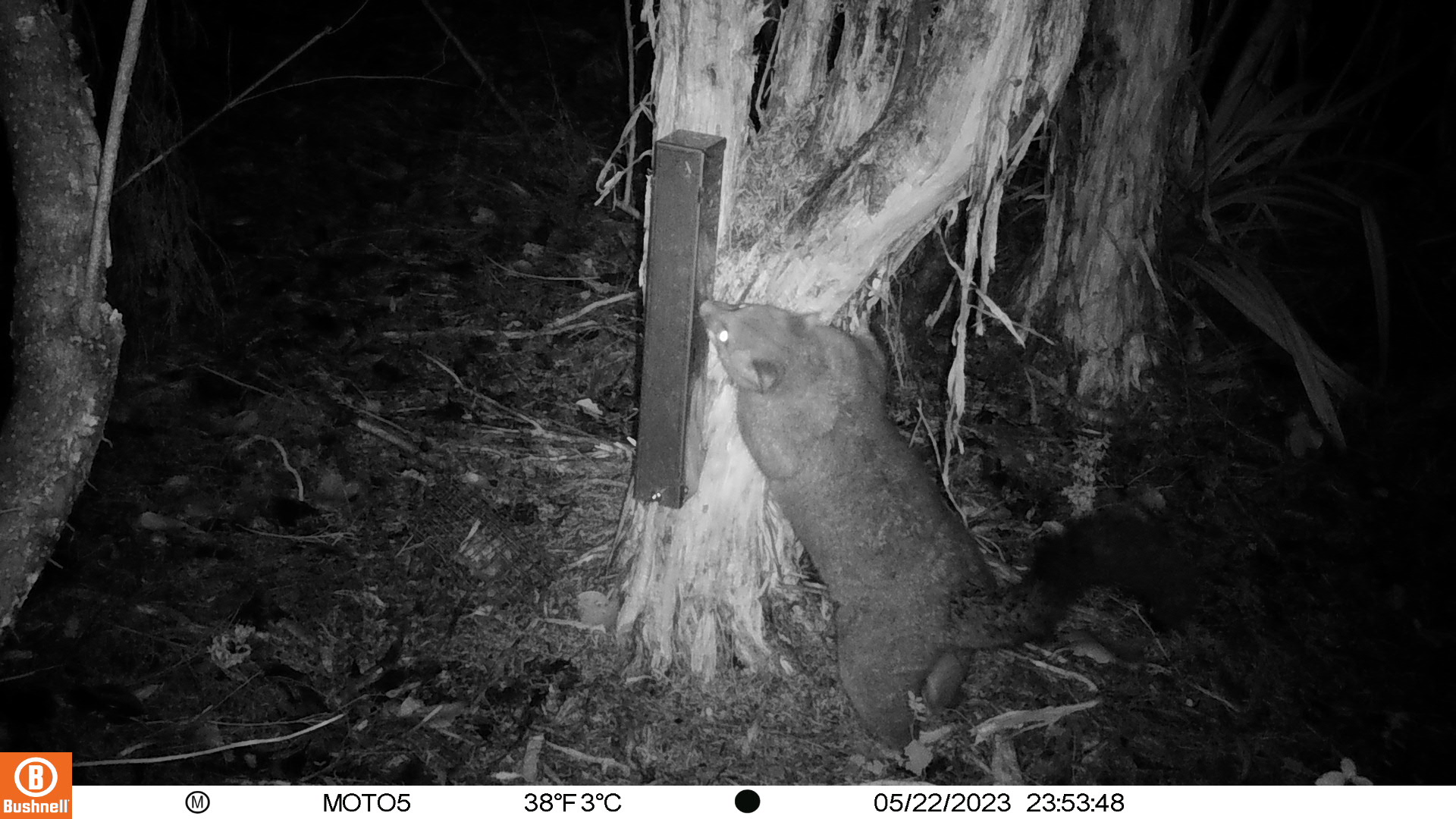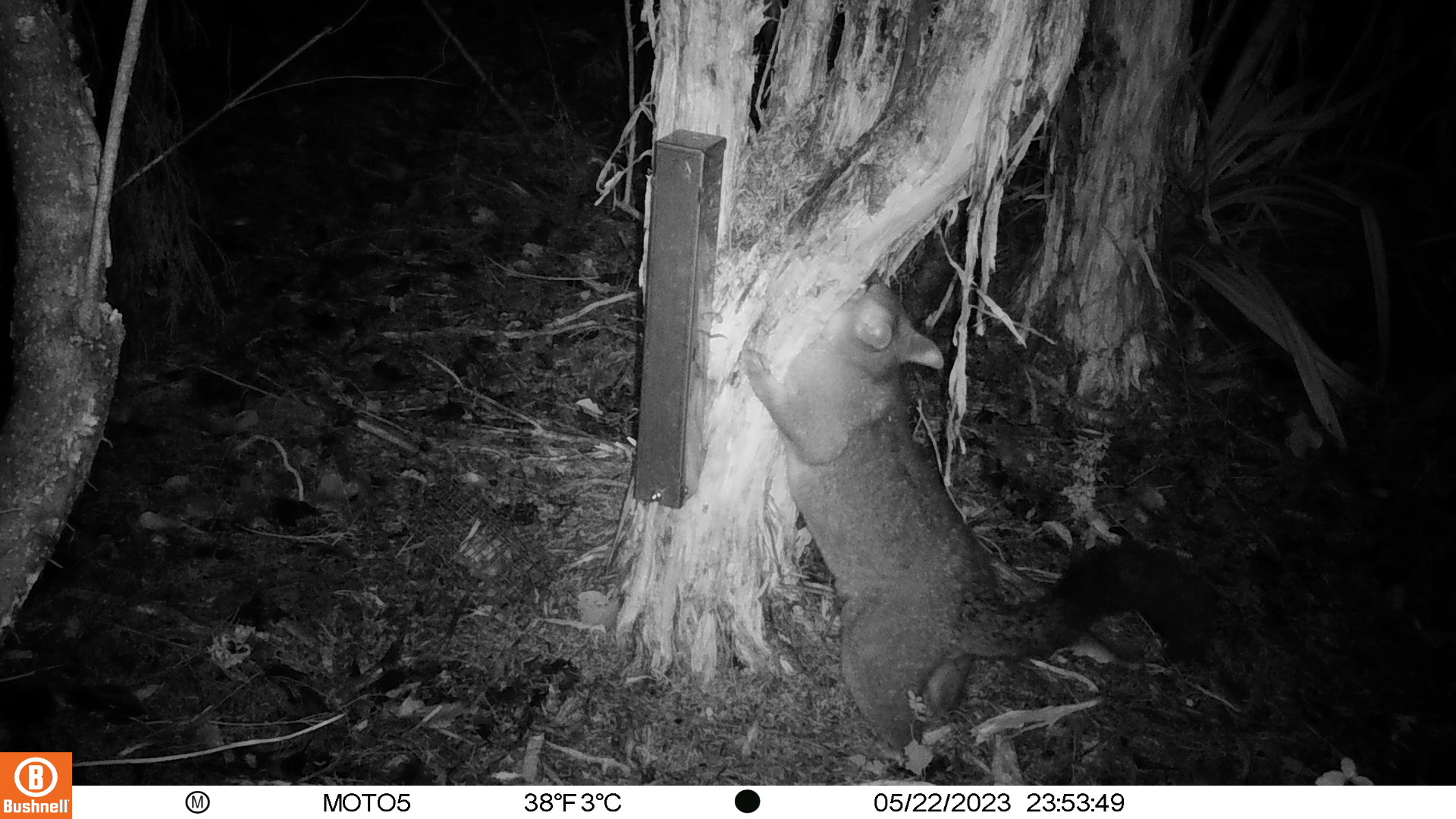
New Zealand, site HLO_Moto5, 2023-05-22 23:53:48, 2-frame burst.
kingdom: Animalia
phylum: Chordata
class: Mammalia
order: Diprotodontia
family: Phalangeridae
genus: Trichosurus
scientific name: Trichosurus vulpecula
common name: common brushtail possum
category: possum